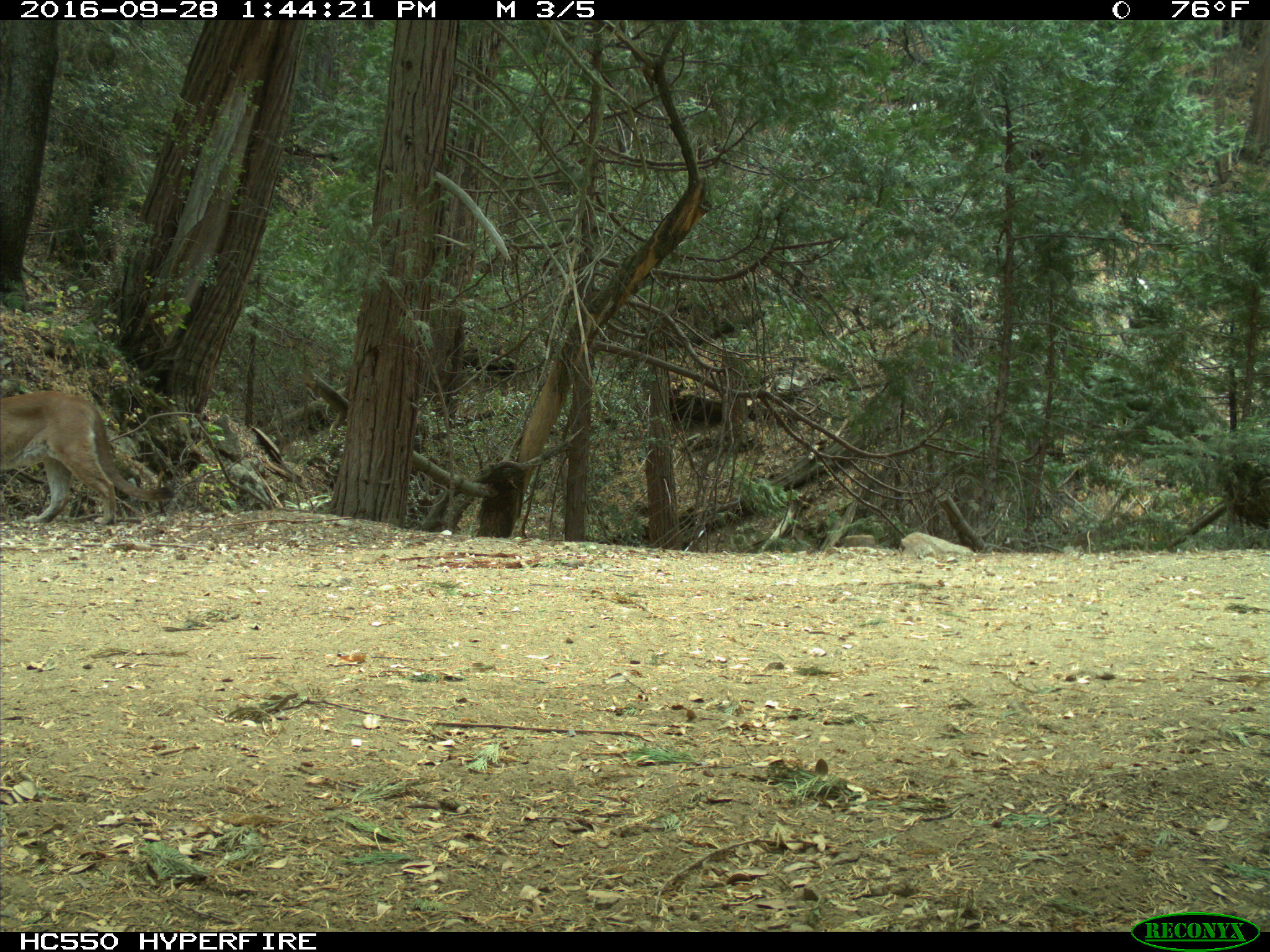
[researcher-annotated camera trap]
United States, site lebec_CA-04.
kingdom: Animalia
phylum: Chordata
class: Mammalia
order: Carnivora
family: Felidae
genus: Puma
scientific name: Puma concolor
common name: mountain lion